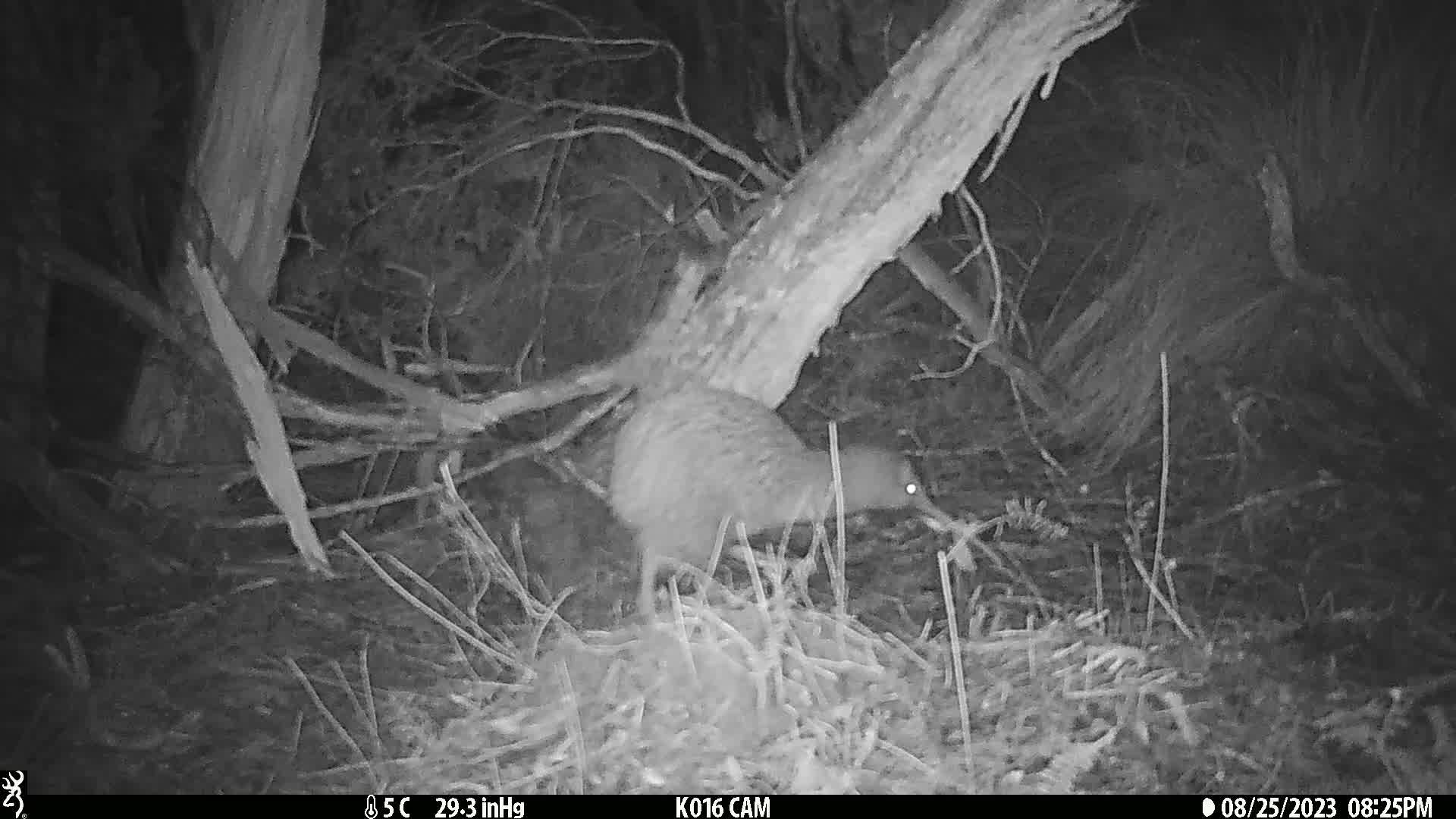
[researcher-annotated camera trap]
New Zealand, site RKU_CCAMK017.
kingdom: Animalia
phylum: Chordata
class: Aves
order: Apterygiformes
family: Apterygidae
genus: Apteryx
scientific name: Apteryx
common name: kiwi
Kiwi (Apteryx).